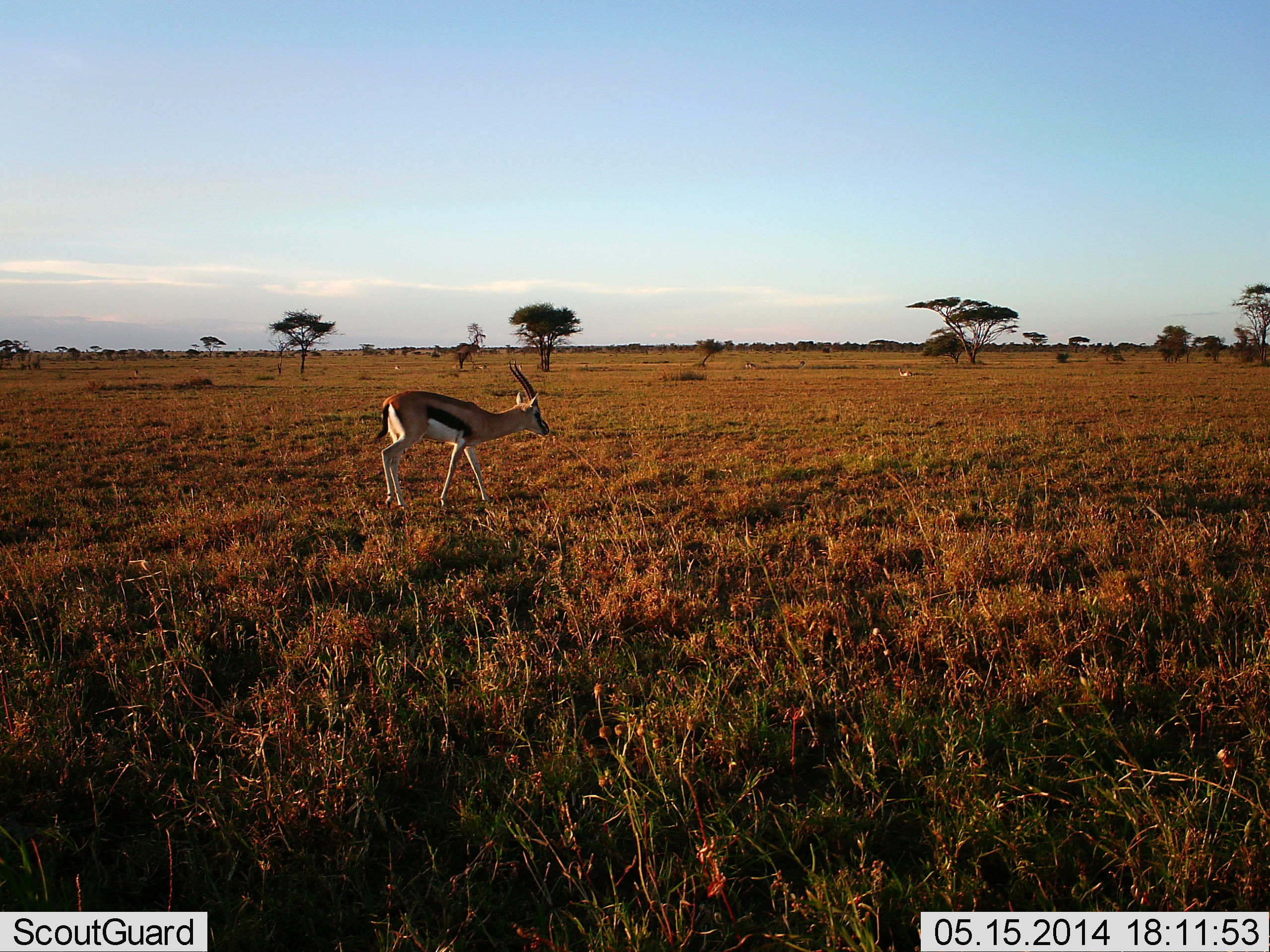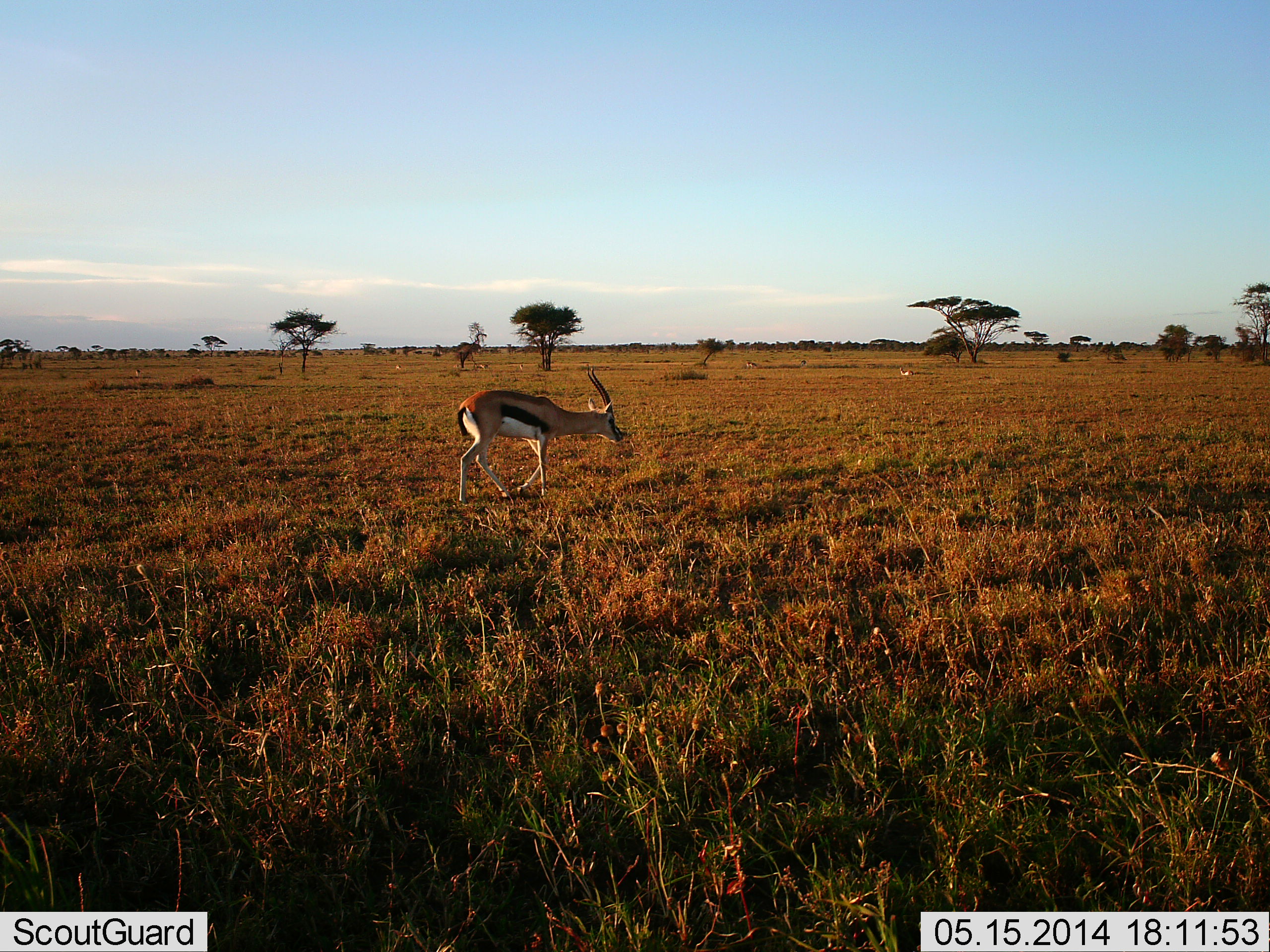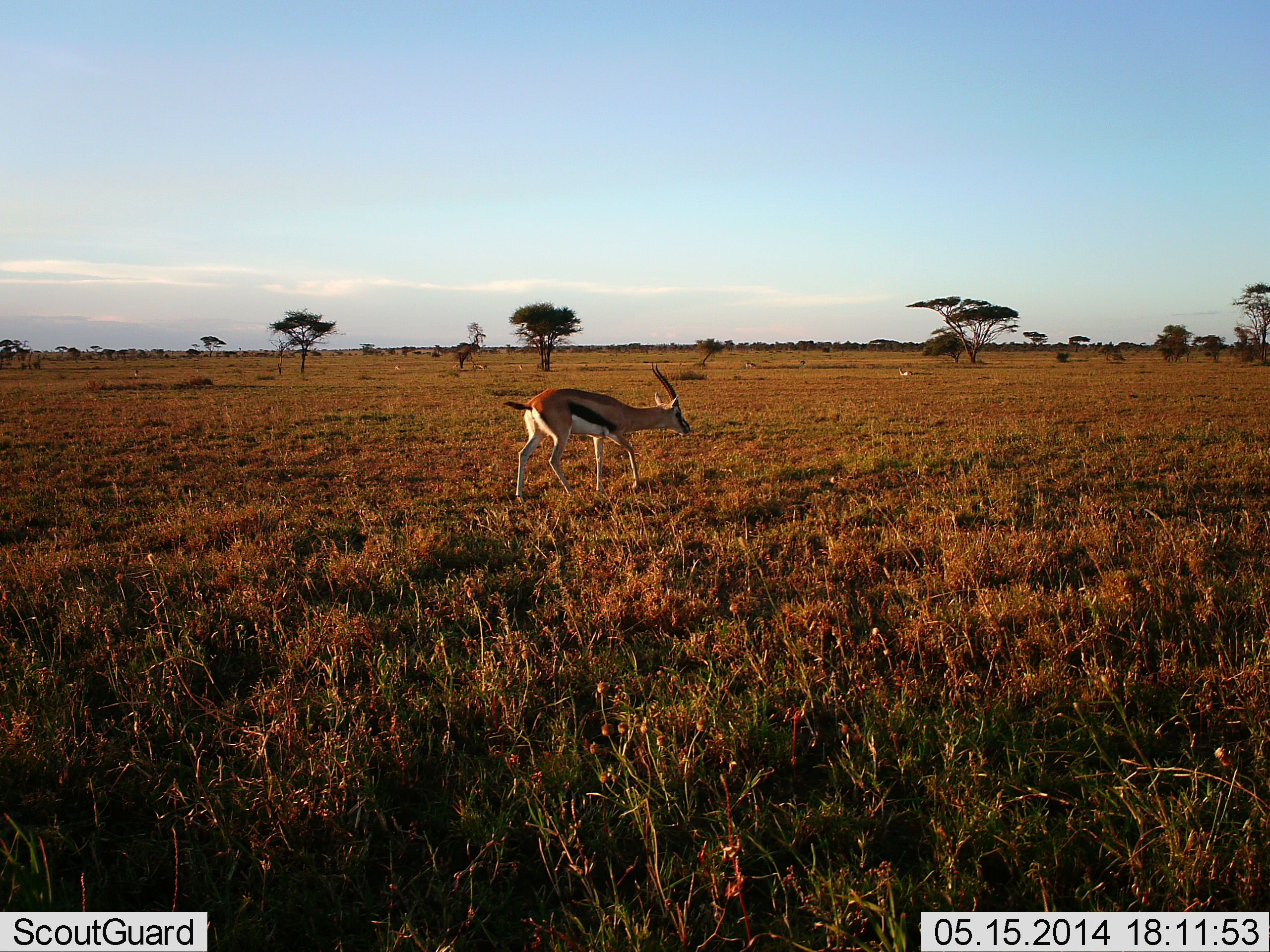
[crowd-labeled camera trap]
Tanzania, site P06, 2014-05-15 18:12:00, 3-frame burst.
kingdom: Animalia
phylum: Chordata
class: Mammalia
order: Artiodactyla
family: Bovidae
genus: Eudorcas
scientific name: Eudorcas thomsonii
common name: thomson's gazelle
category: gazellethomsons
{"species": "gazellethomsons (thomson's gazelle) (Eudorcas thomsonii)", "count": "1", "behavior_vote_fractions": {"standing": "0%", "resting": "0%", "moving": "100%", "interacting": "0%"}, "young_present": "0%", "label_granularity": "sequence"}